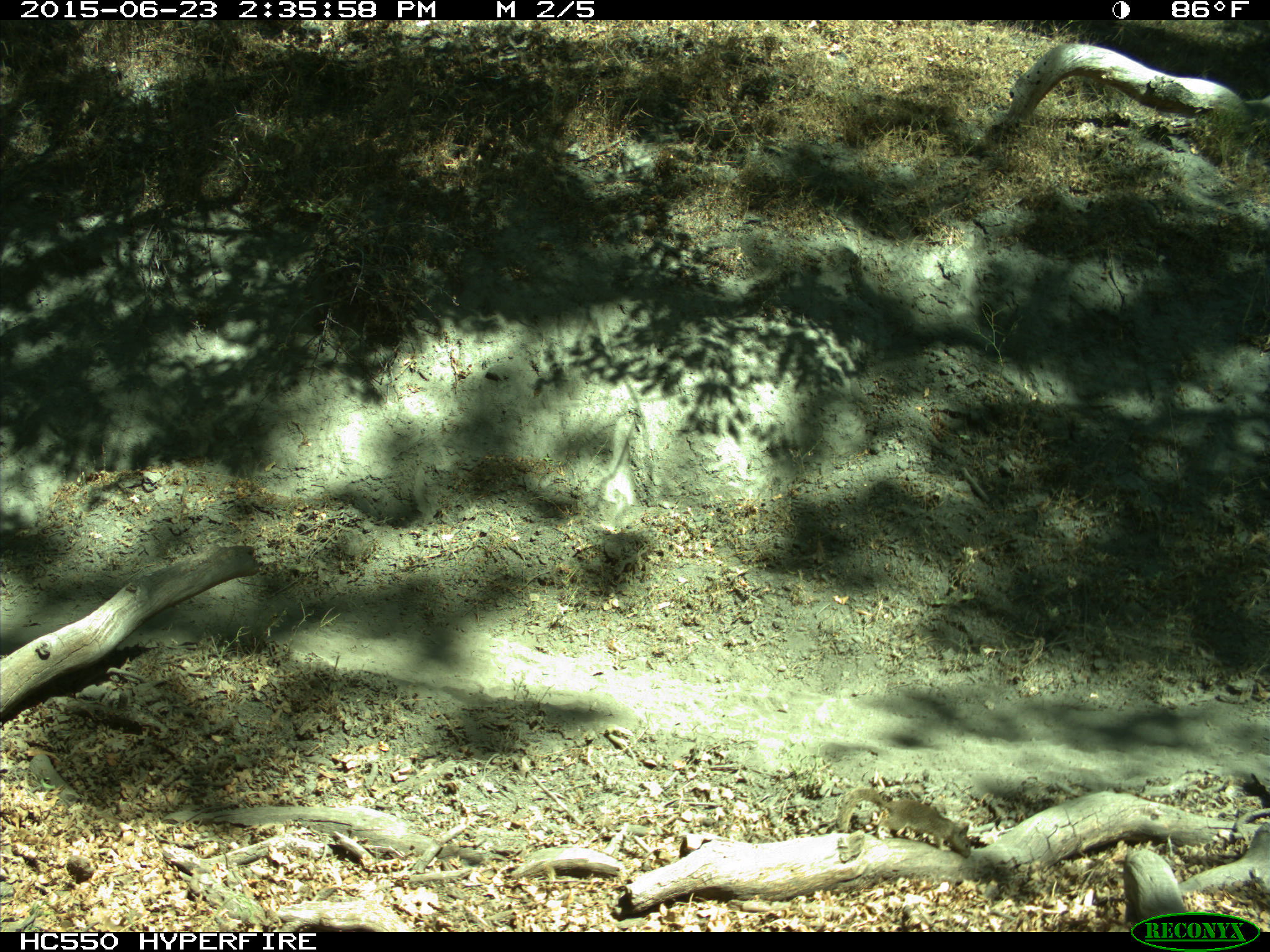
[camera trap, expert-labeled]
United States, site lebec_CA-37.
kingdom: Animalia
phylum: Chordata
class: Mammalia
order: Rodentia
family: Sciuridae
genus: Otospermophilus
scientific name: Otospermophilus beecheyi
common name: california ground squirrel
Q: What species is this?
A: Otospermophilus beecheyi (california ground squirrel).